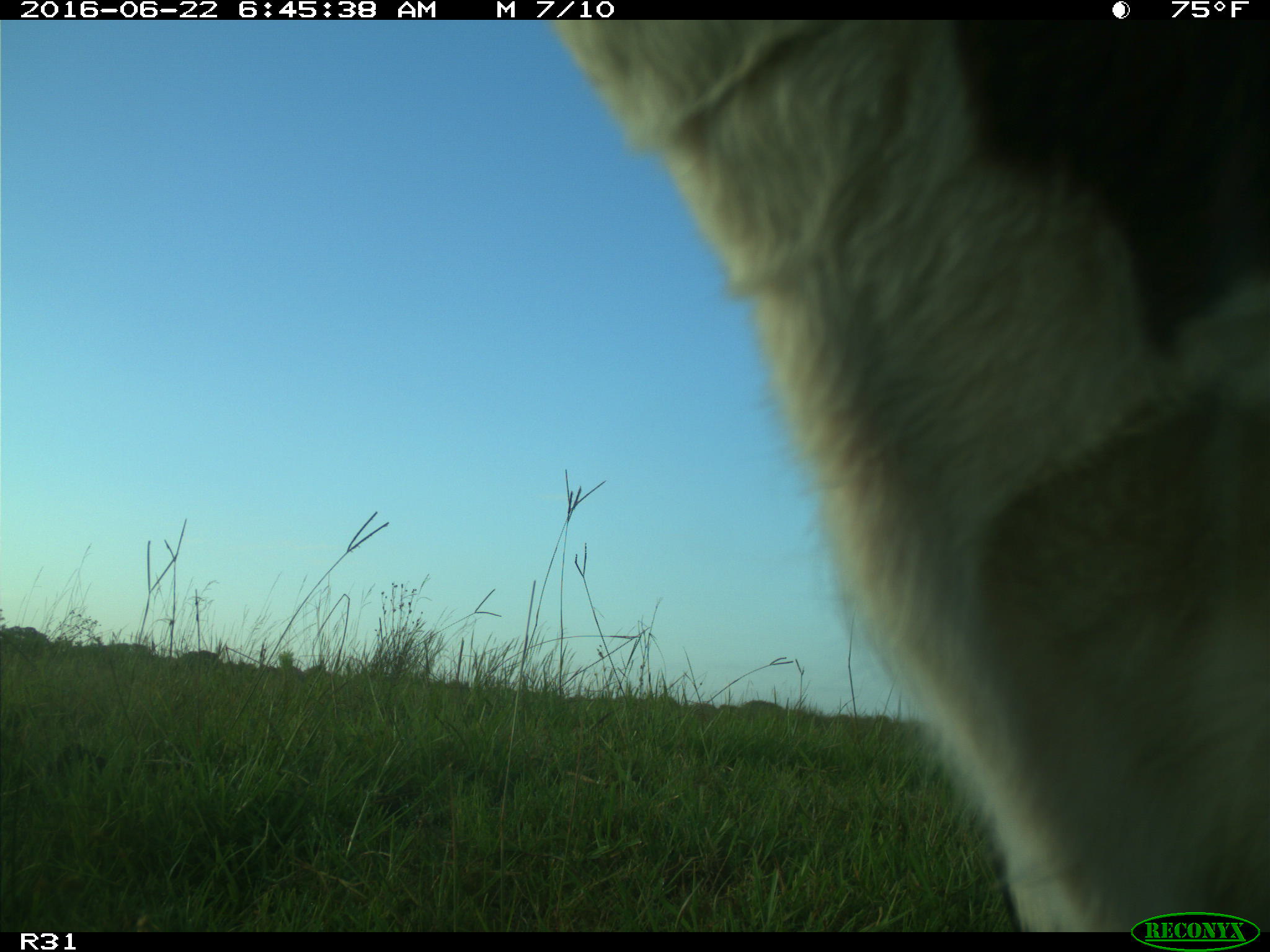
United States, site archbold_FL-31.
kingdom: Animalia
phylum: Chordata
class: Mammalia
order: Artiodactyla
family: Bovidae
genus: Bos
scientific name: Bos taurus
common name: domestic cow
Bos taurus (domestic cow).